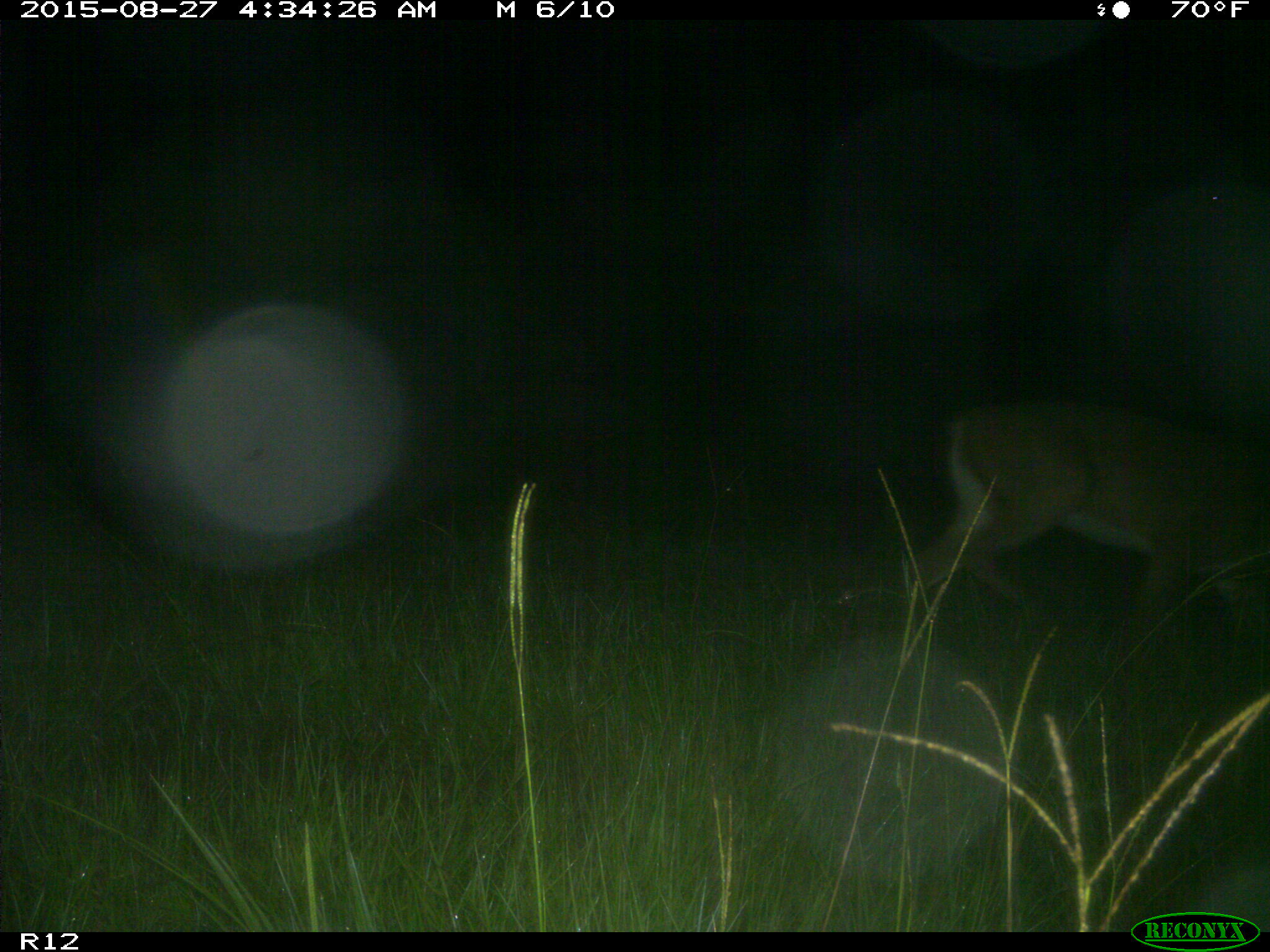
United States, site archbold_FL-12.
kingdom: Animalia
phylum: Chordata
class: Mammalia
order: Artiodactyla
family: Cervidae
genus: Odocoileus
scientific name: Odocoileus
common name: deer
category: unidentified deer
Unidentified deer (deer) (Odocoileus).